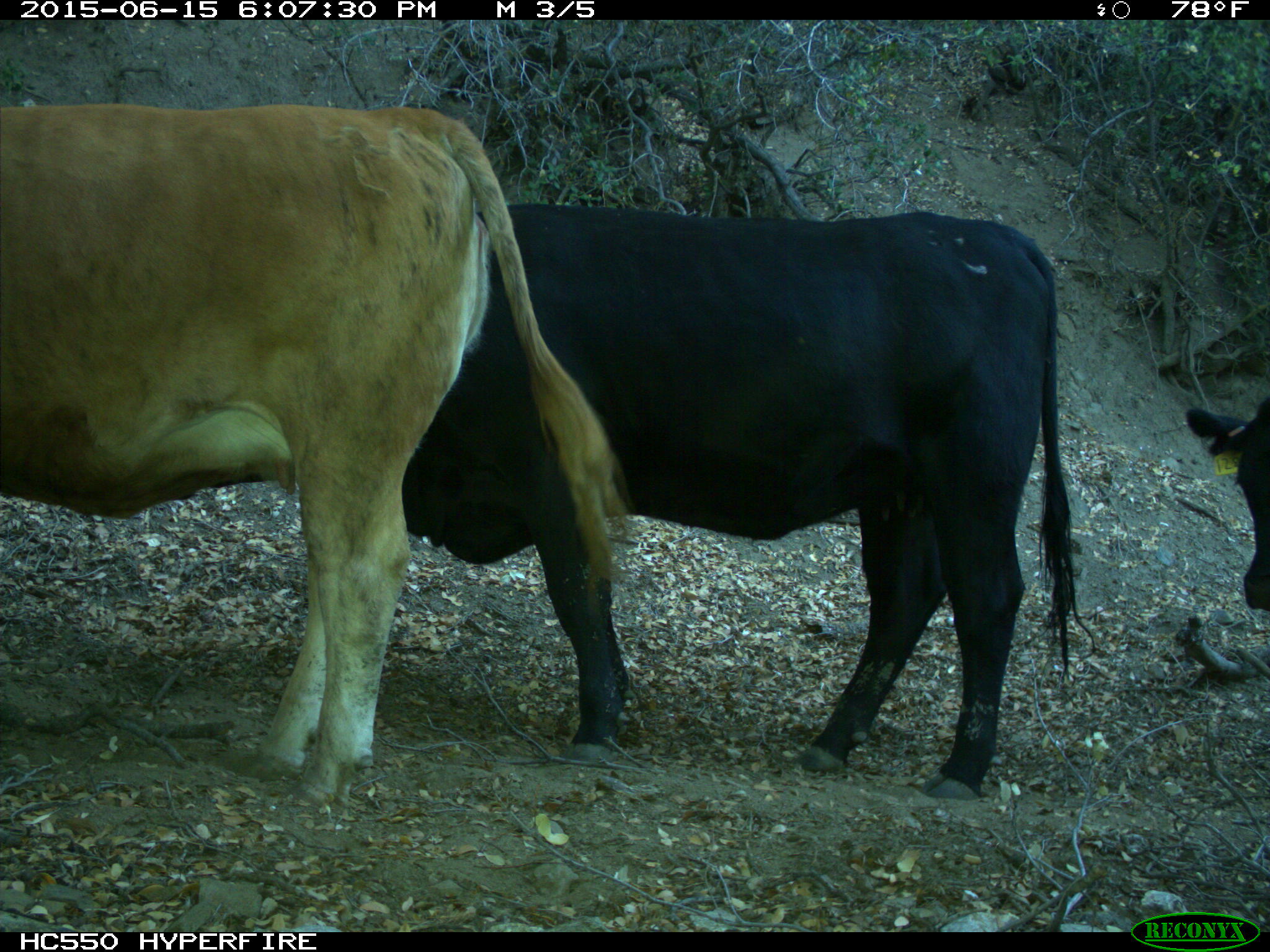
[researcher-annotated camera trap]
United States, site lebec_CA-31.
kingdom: Animalia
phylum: Chordata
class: Mammalia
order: Artiodactyla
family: Bovidae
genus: Bos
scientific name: Bos taurus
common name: domestic cow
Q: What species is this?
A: Bos taurus (domestic cow).